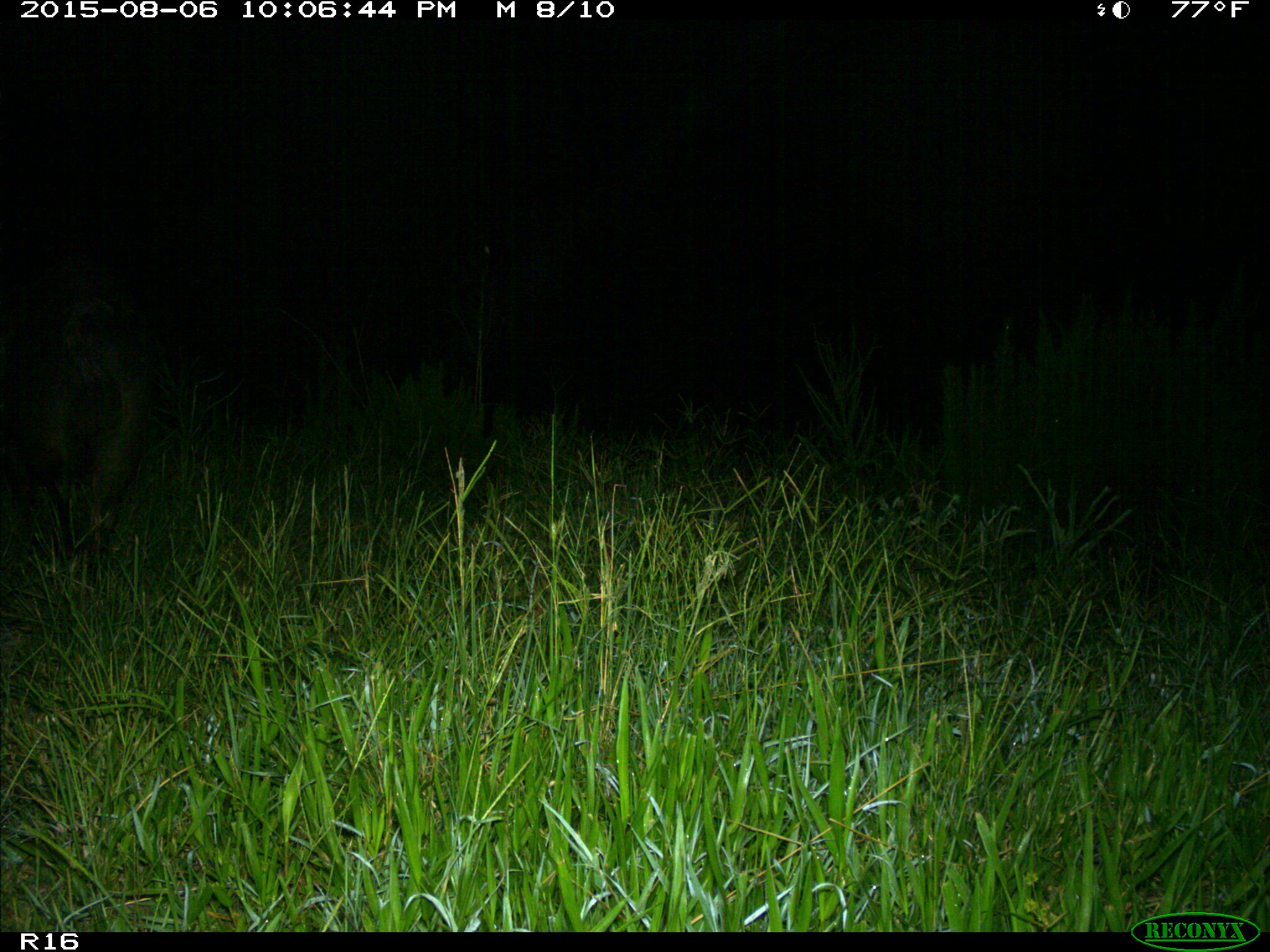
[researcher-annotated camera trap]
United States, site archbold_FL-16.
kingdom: Animalia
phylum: Chordata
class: Mammalia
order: Artiodactyla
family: Suidae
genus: Sus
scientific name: Sus scrofa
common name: wild boar